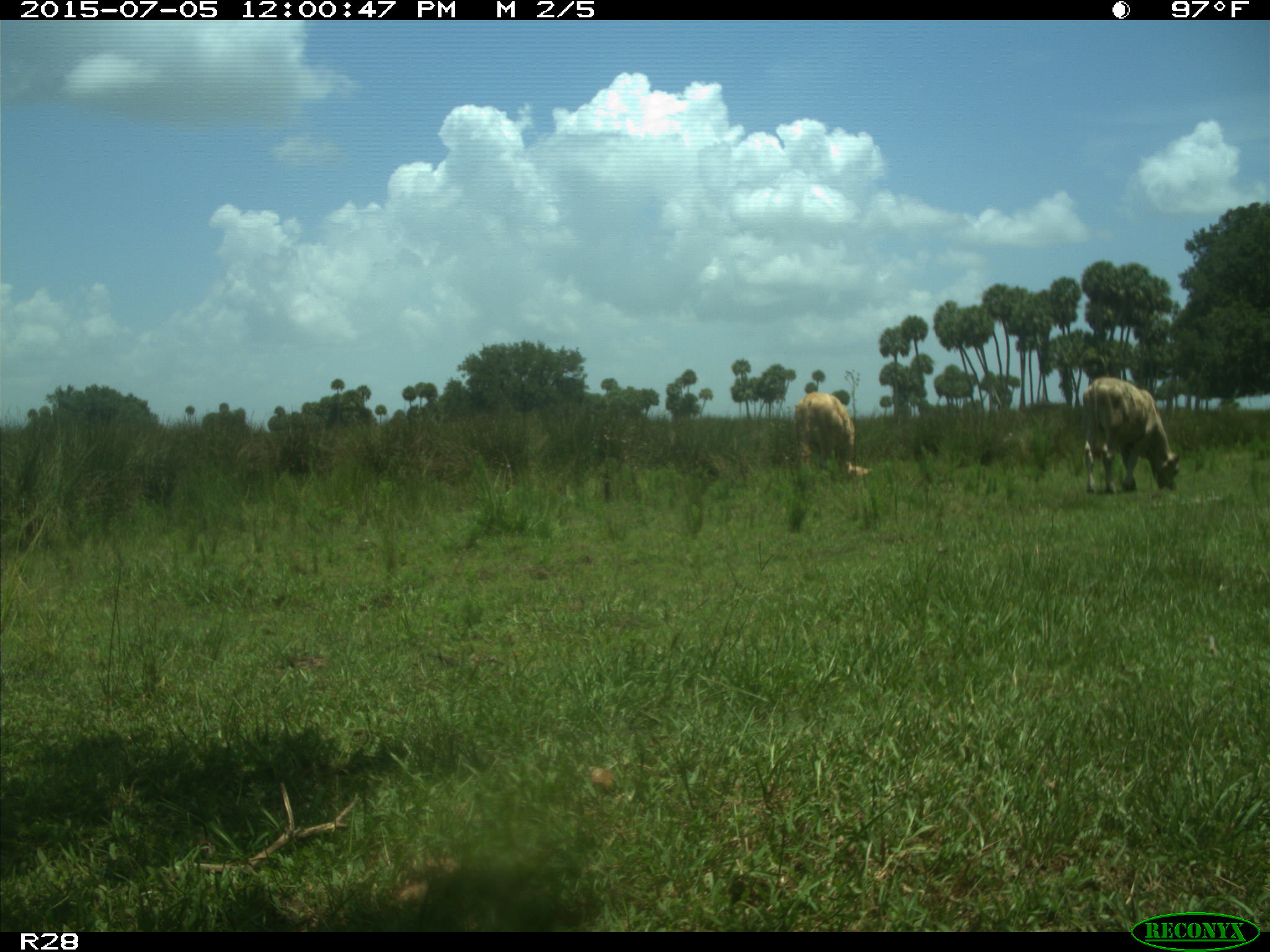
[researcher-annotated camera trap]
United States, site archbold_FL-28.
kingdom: Animalia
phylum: Chordata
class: Mammalia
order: Artiodactyla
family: Bovidae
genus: Bos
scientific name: Bos taurus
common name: domestic cow